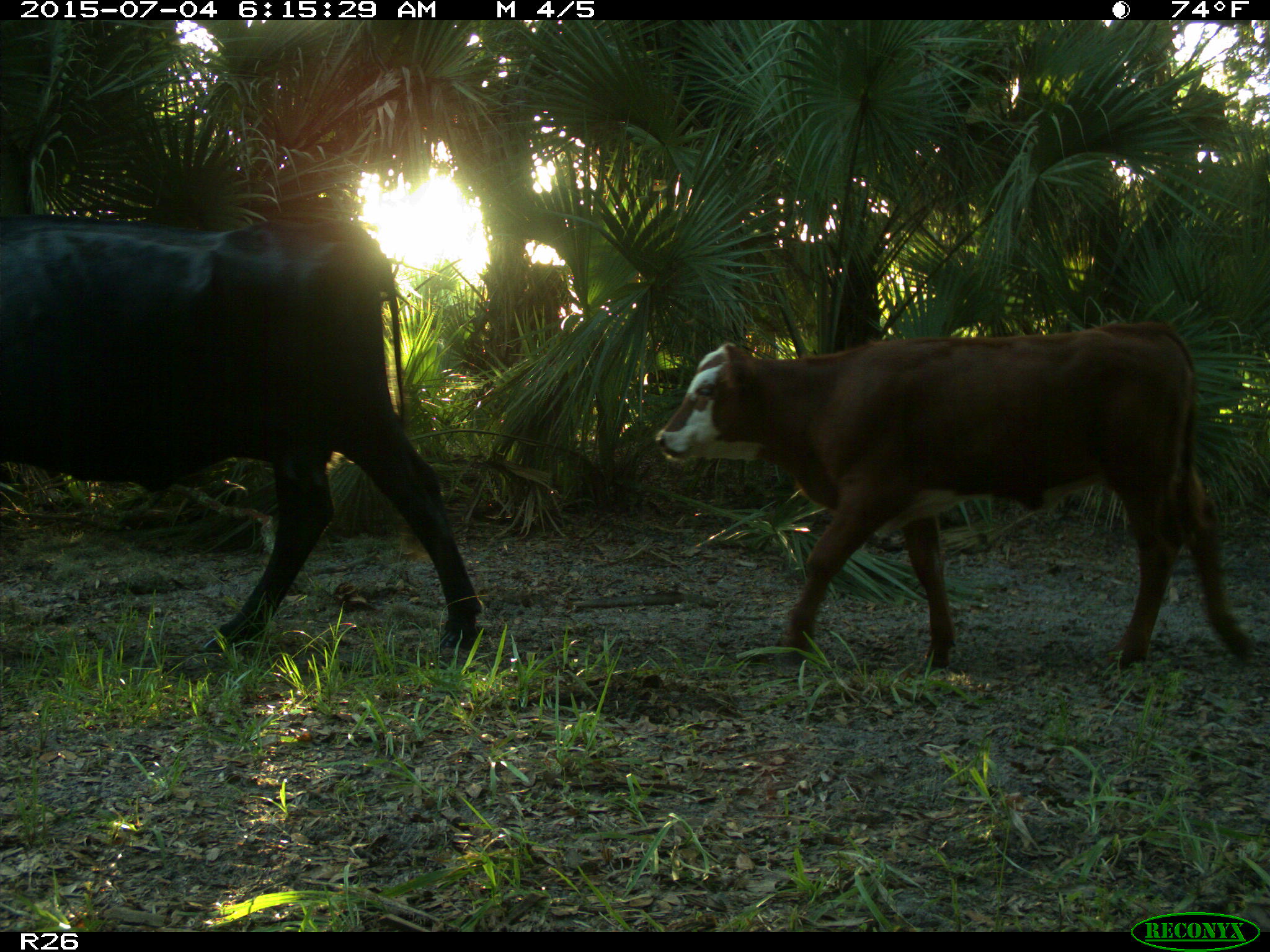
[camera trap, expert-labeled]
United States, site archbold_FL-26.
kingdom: Animalia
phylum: Chordata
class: Mammalia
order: Artiodactyla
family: Bovidae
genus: Bos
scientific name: Bos taurus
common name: domestic cow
Bos taurus (domestic cow).